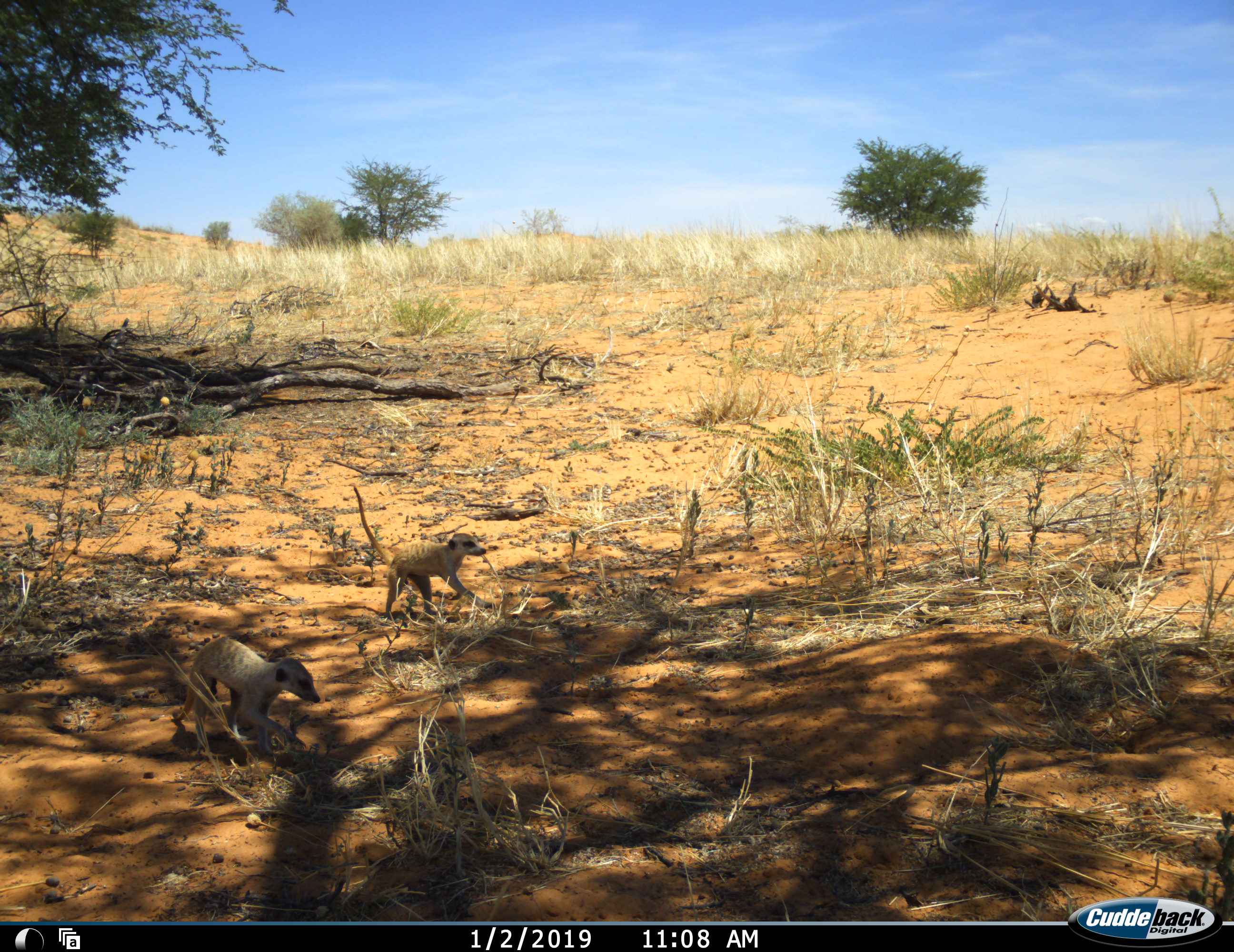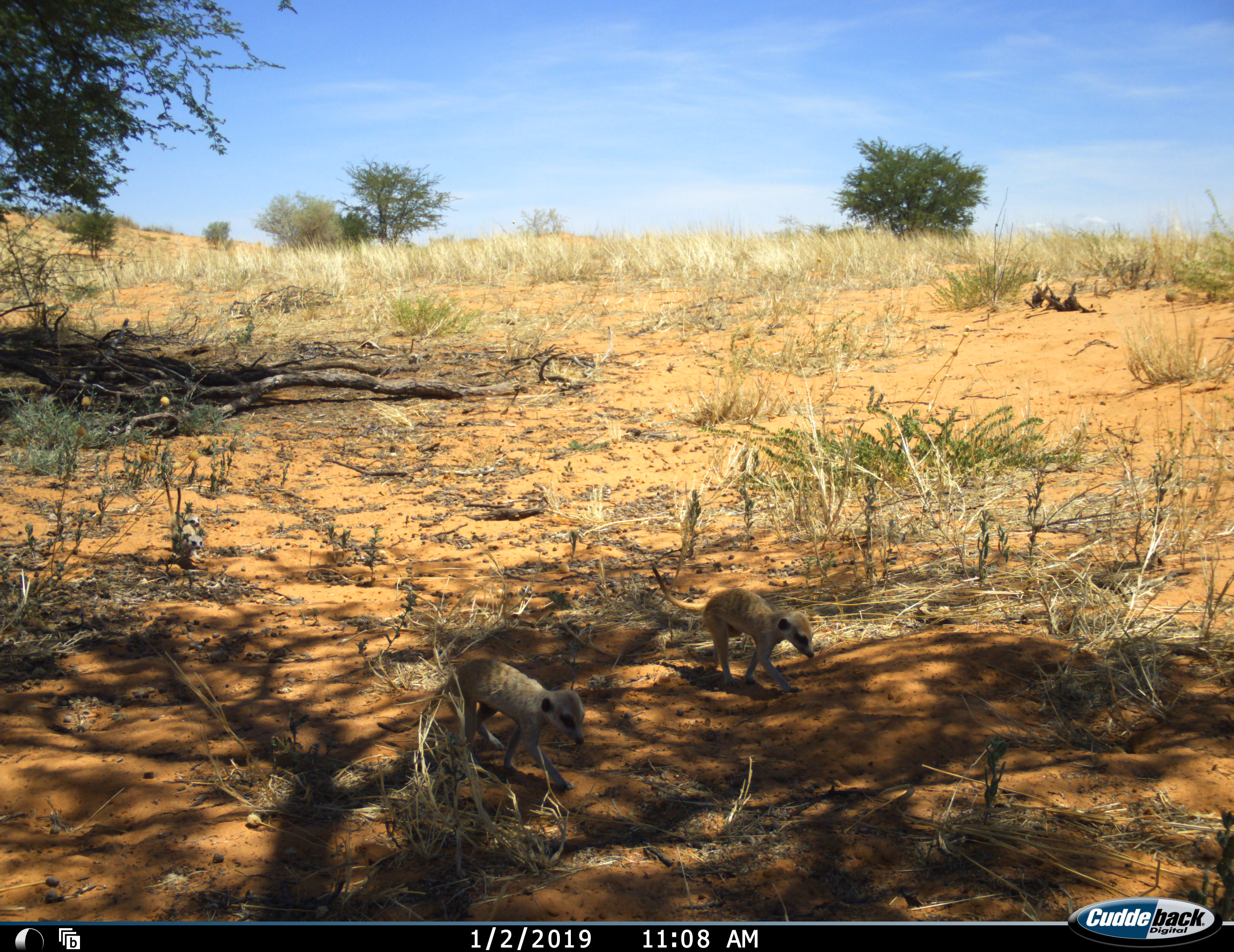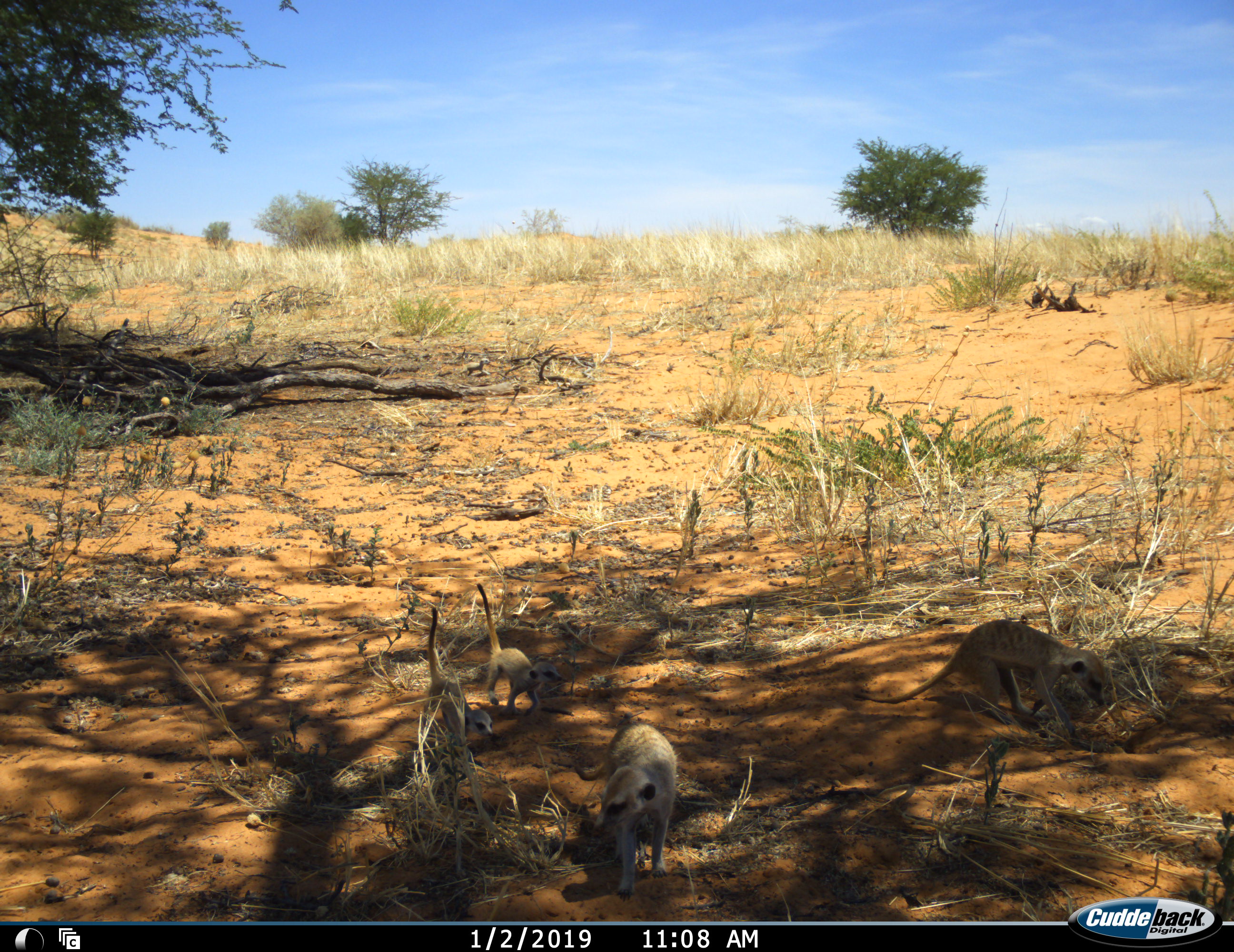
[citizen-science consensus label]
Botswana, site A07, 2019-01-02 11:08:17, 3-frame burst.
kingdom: Animalia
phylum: Chordata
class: Mammalia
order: Carnivora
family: Herpestidae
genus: Suricata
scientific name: Suricata suricatta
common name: meerkat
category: meerkatsuricate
Meerkatsuricate (meerkat) (Suricata suricatta), count 4. Behavior (volunteer vote fractions): standing 0%, resting 0%, moving 100%, interacting 0%. Young present (vote fraction): 80%. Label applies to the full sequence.